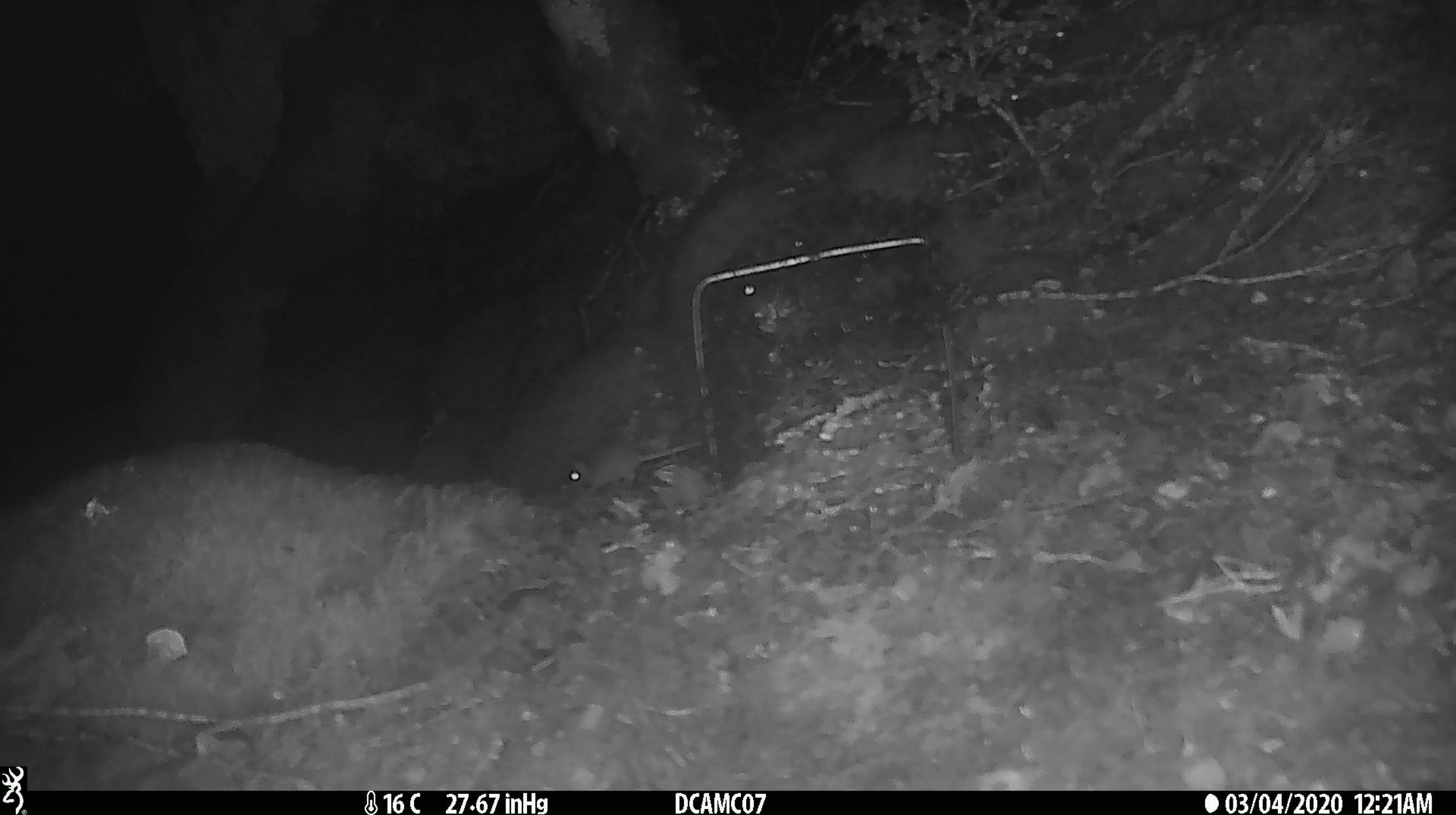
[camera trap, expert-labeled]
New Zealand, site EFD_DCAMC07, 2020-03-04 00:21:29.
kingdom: Animalia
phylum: Chordata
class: Mammalia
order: Rodentia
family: Muridae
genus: Mus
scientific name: Mus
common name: mouse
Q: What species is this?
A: Mouse (Mus).